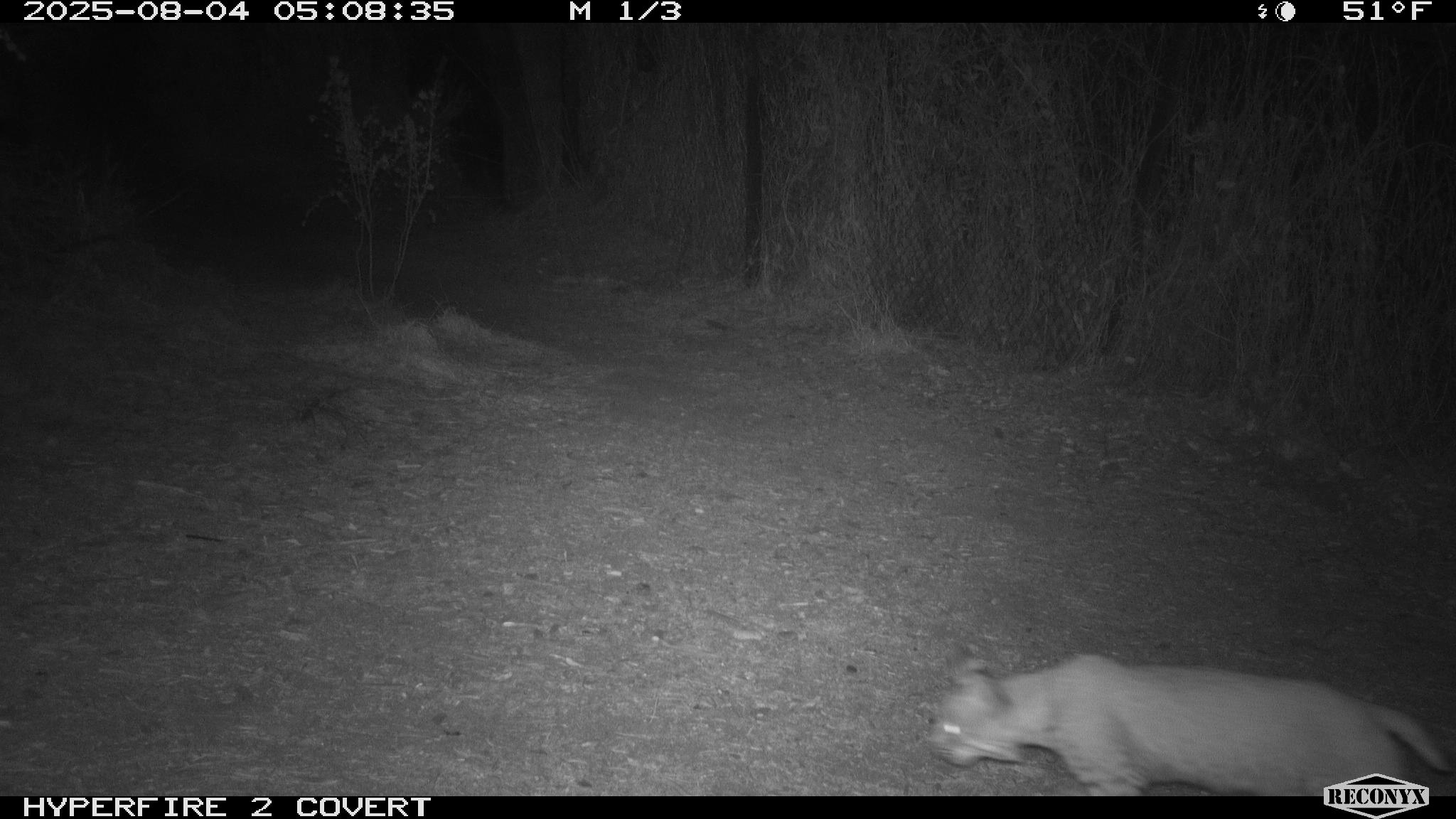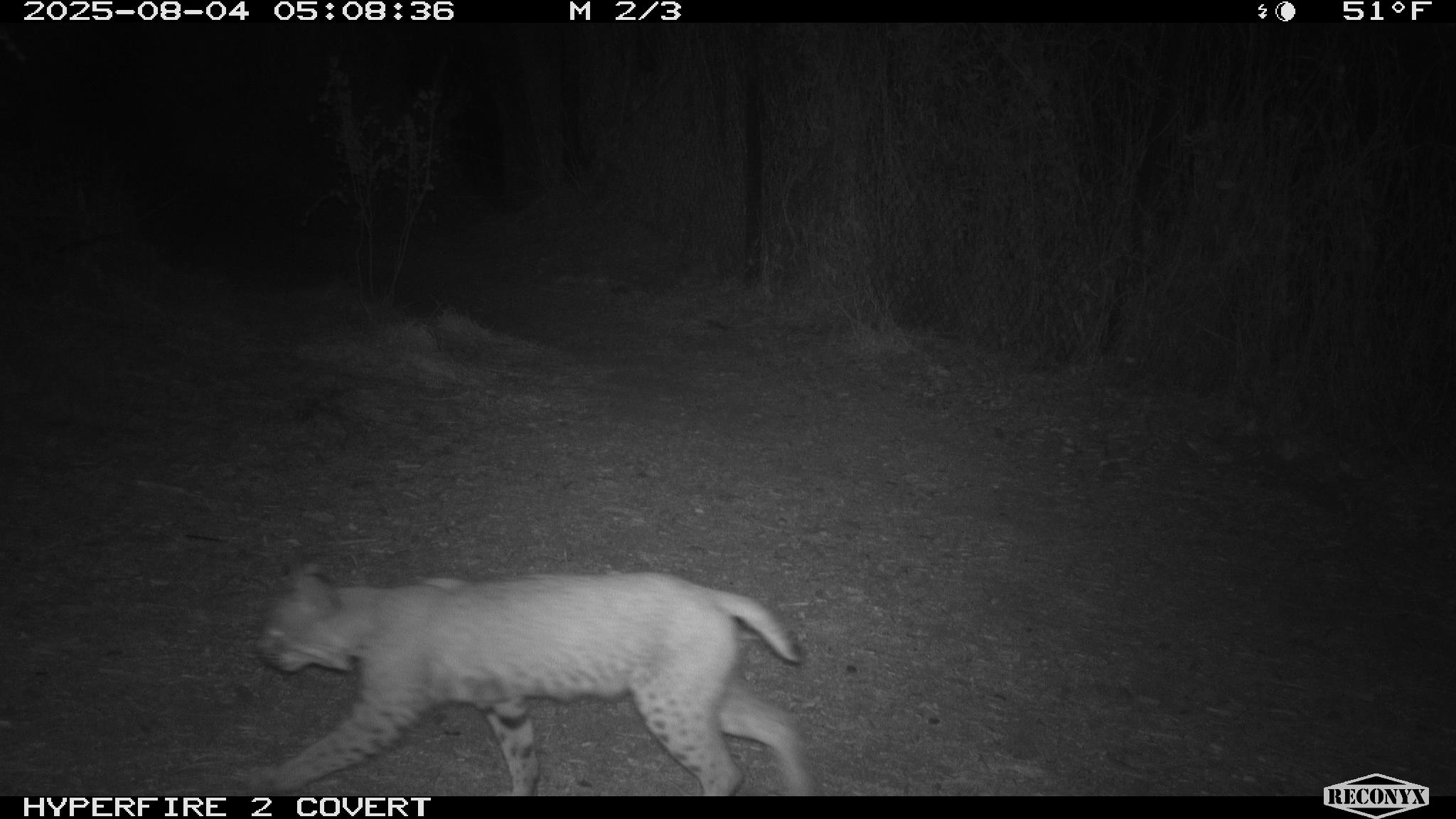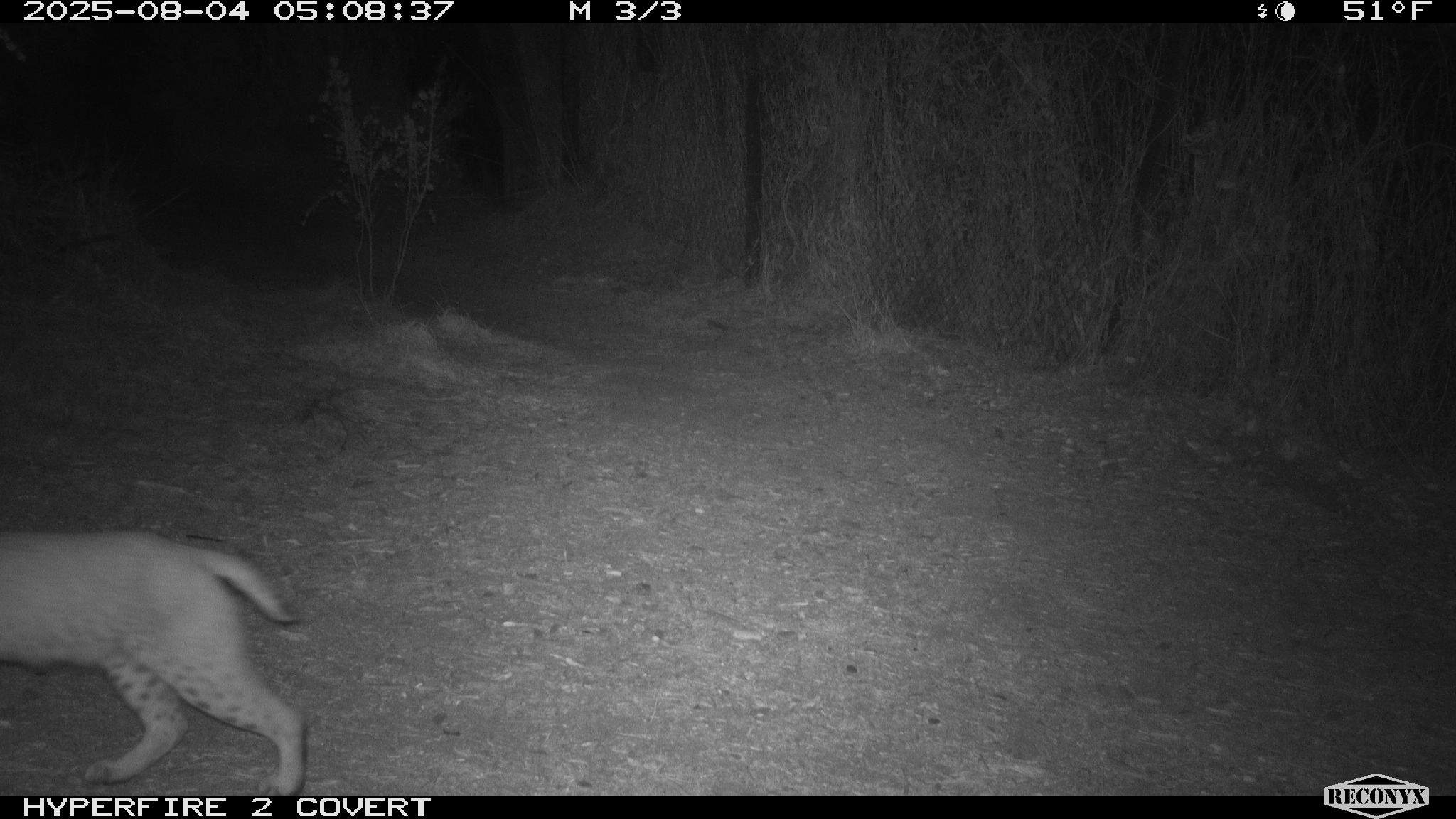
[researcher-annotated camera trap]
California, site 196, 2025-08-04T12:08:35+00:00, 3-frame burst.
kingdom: Animalia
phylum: Chordata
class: Mammalia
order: Carnivora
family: Felidae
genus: Lynx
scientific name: Lynx rufus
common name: bobcat